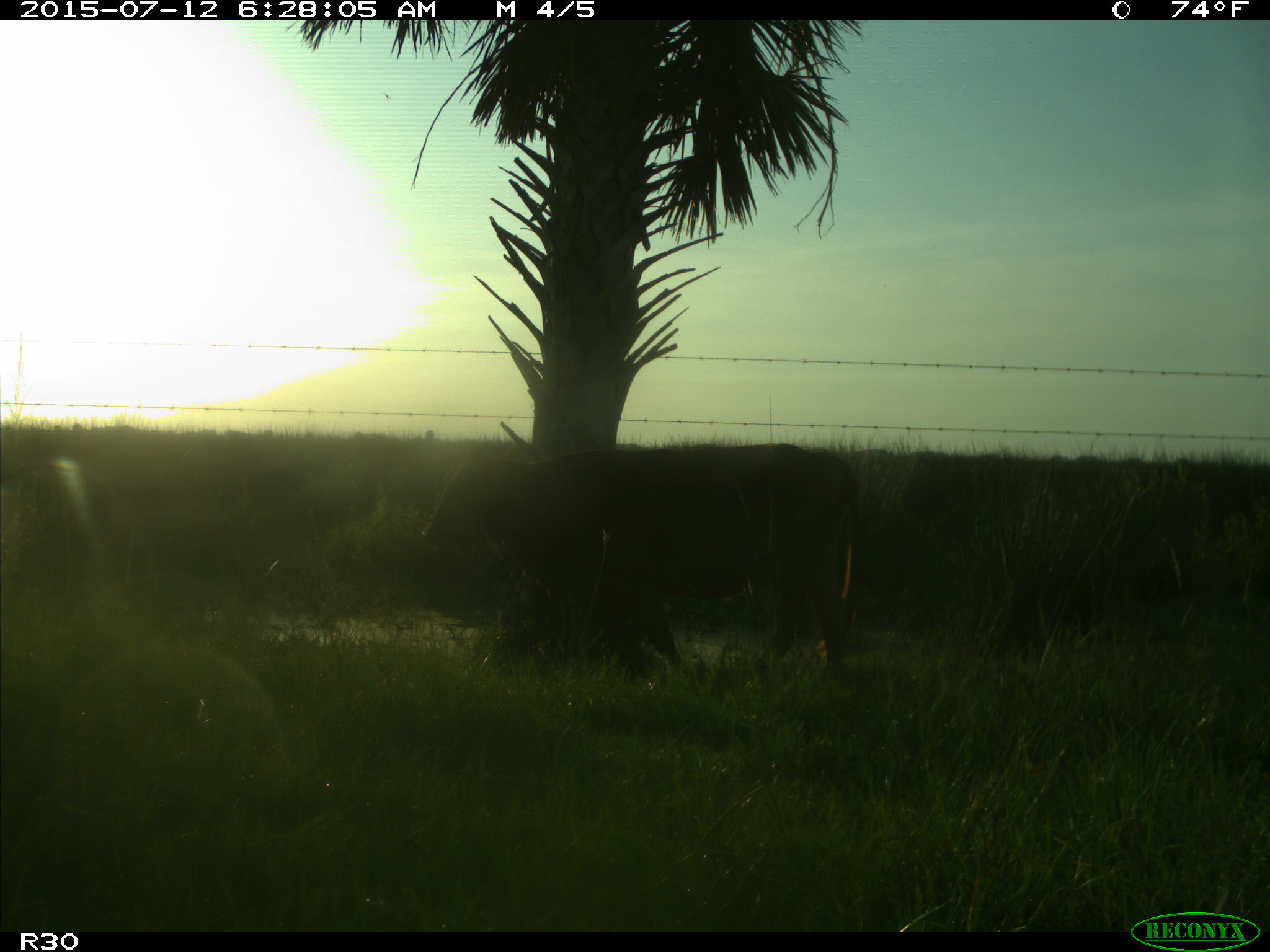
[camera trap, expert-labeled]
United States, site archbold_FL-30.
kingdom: Animalia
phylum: Chordata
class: Mammalia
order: Artiodactyla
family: Bovidae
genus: Bos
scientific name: Bos taurus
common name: domestic cow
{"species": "Bos taurus (domestic cow)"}